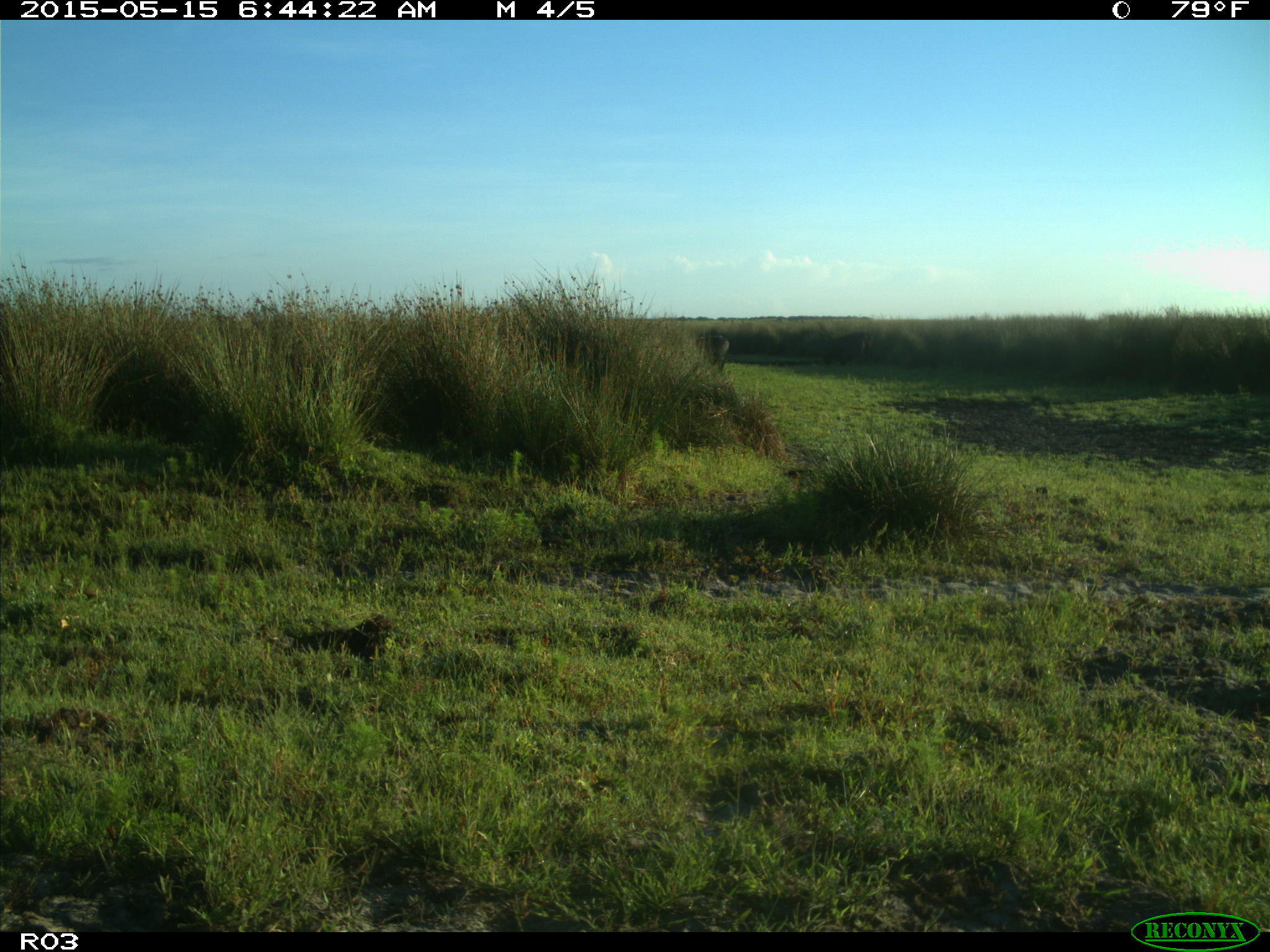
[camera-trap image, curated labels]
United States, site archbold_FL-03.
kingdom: Animalia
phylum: Chordata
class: Mammalia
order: Artiodactyla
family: Bovidae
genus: Bos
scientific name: Bos taurus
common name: domestic cow